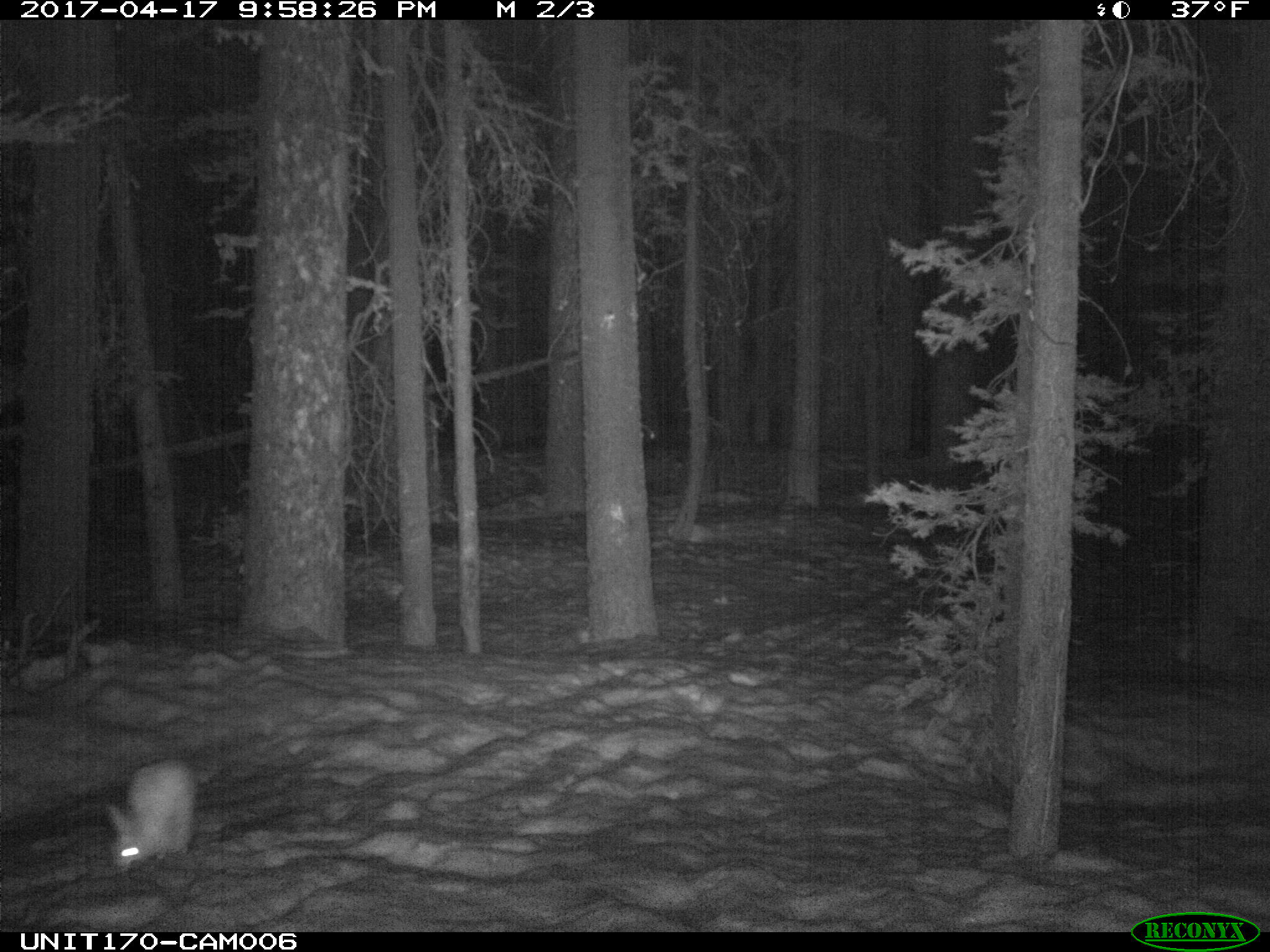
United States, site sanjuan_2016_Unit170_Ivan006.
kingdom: Animalia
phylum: Chordata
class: Mammalia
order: Lagomorpha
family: Leporidae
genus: Lepus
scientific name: Lepus americanus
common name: snowshoe hare